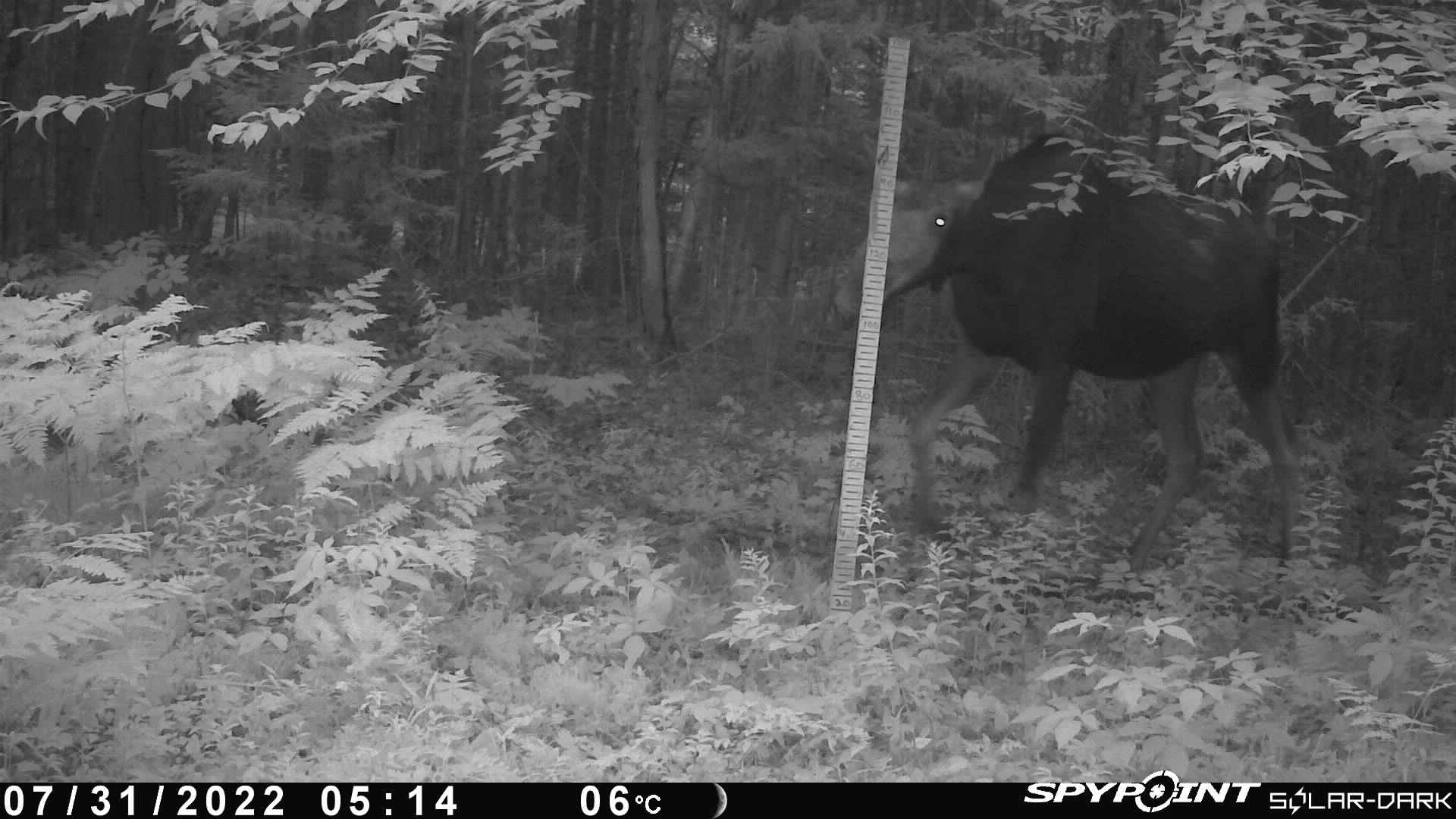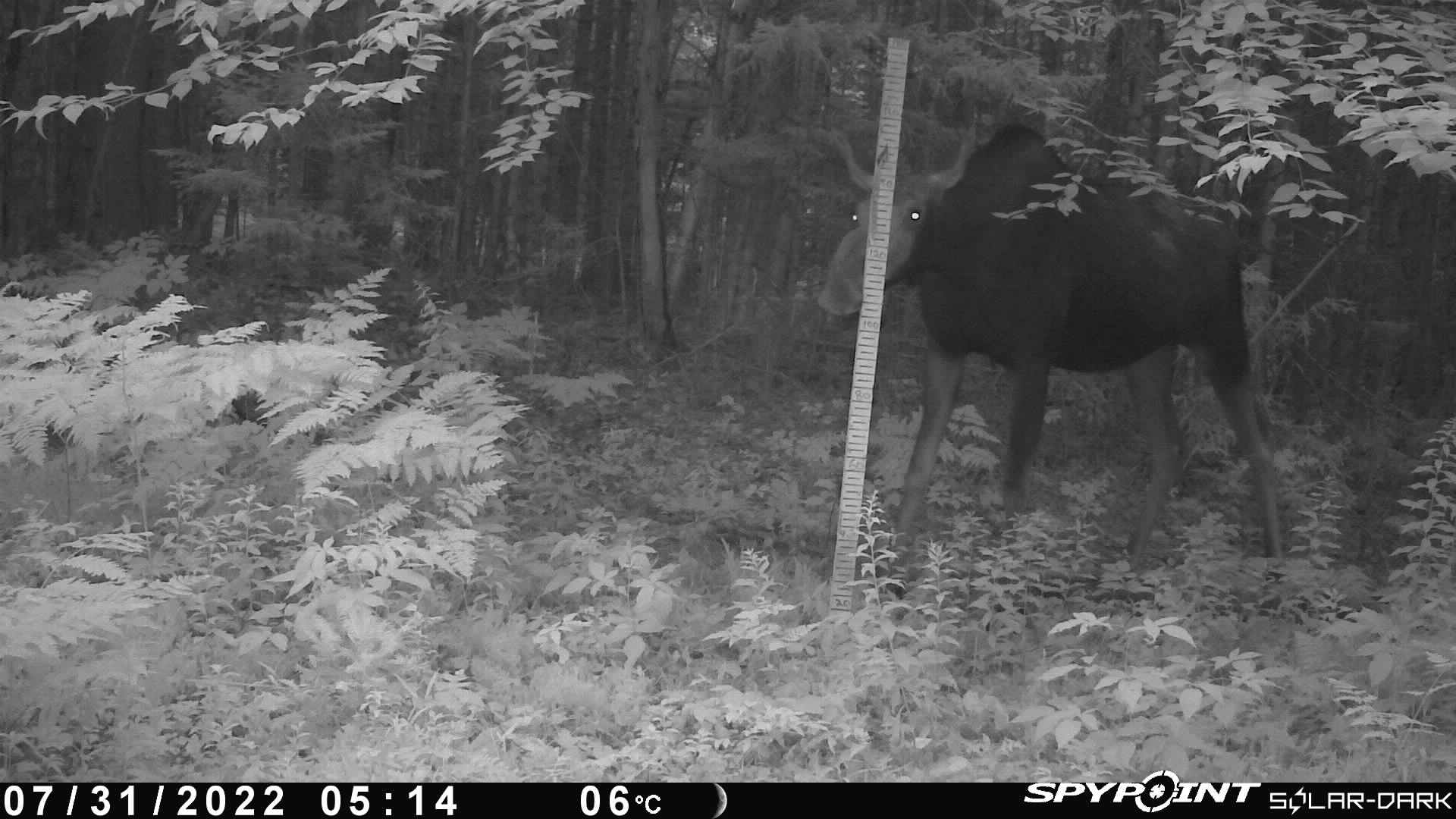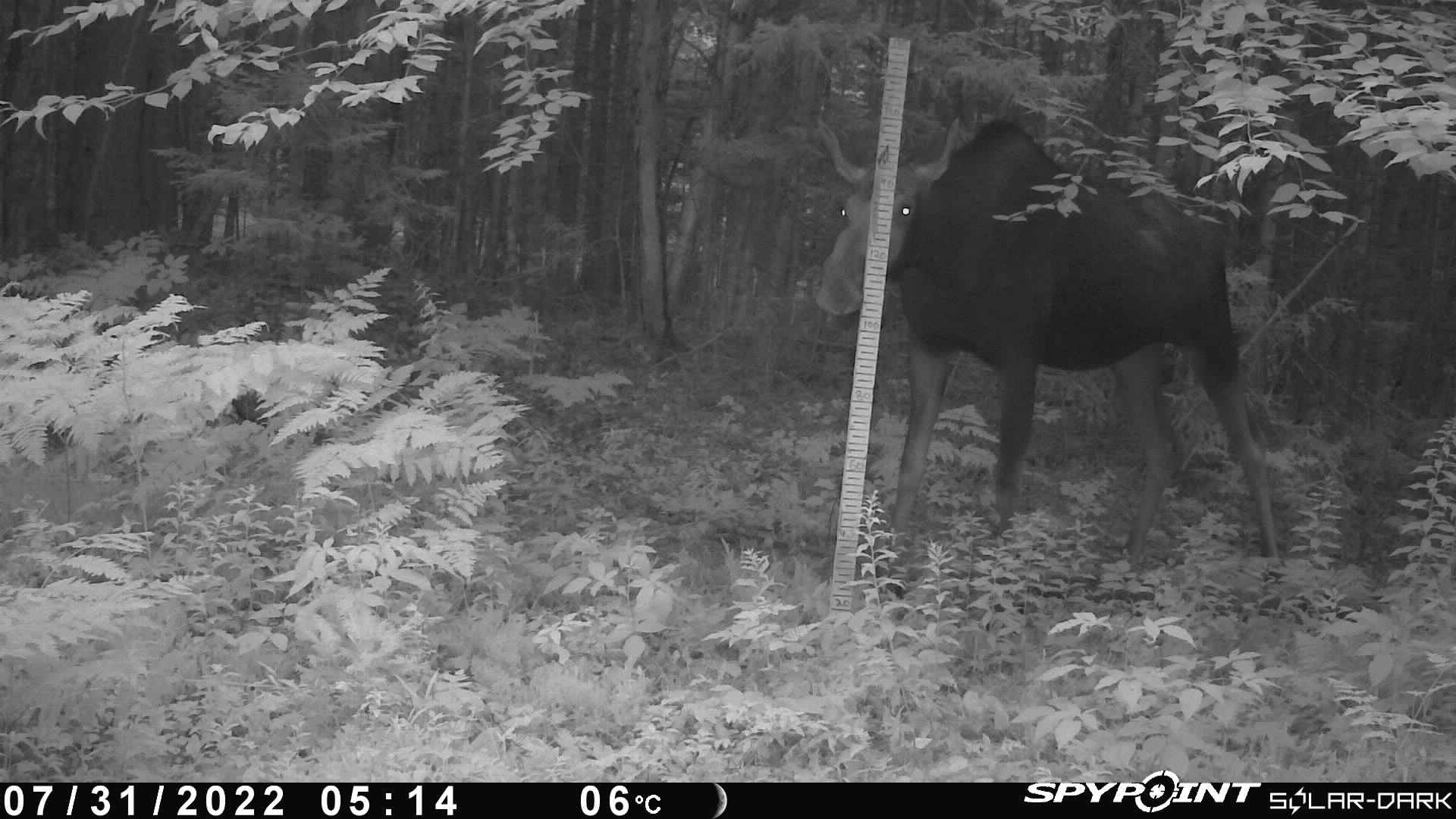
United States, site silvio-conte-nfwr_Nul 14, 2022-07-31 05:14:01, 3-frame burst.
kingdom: Animalia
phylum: Chordata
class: Mammalia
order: Artiodactyla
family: Cervidae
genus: Alces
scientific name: Alces alces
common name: moose